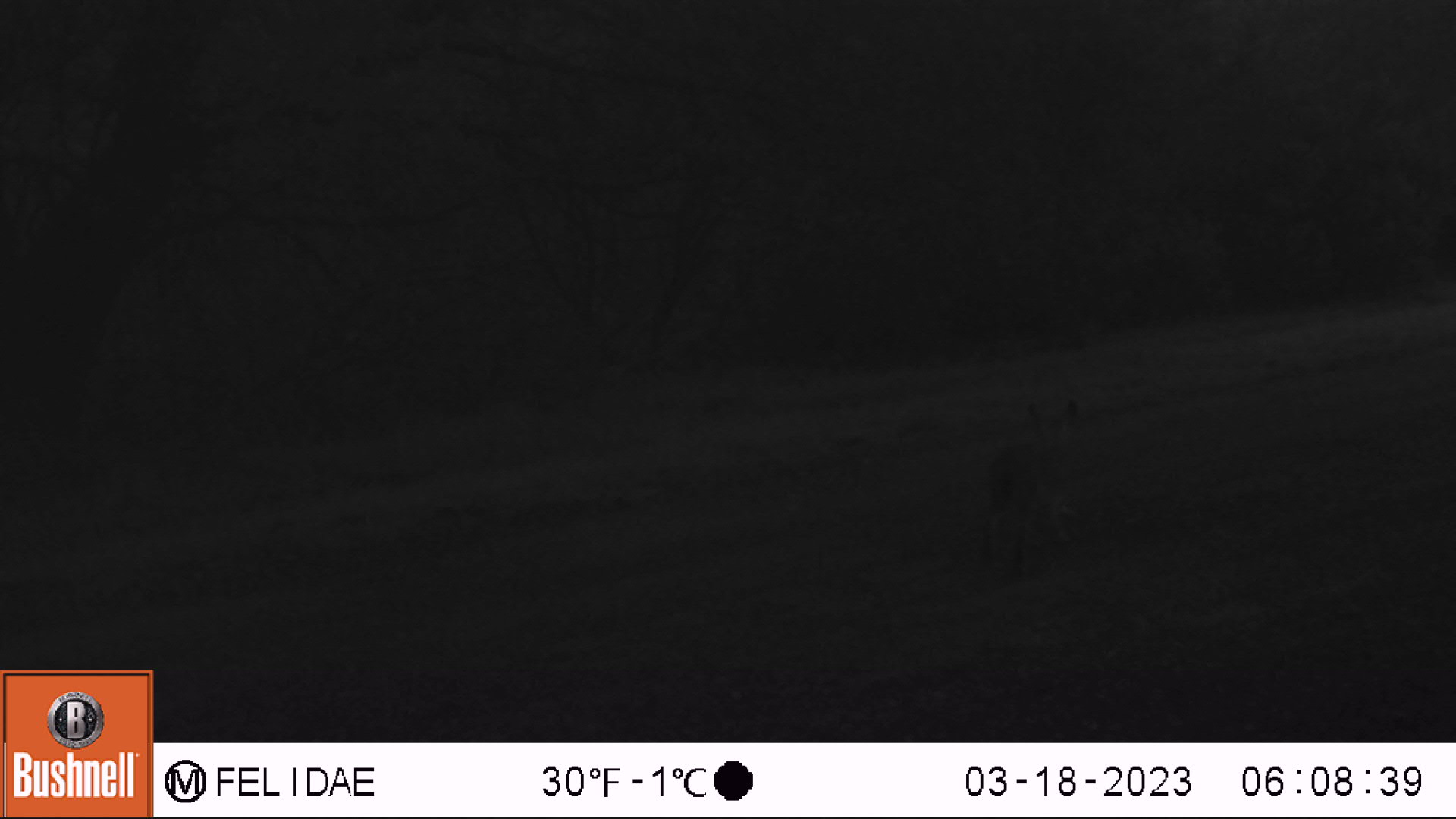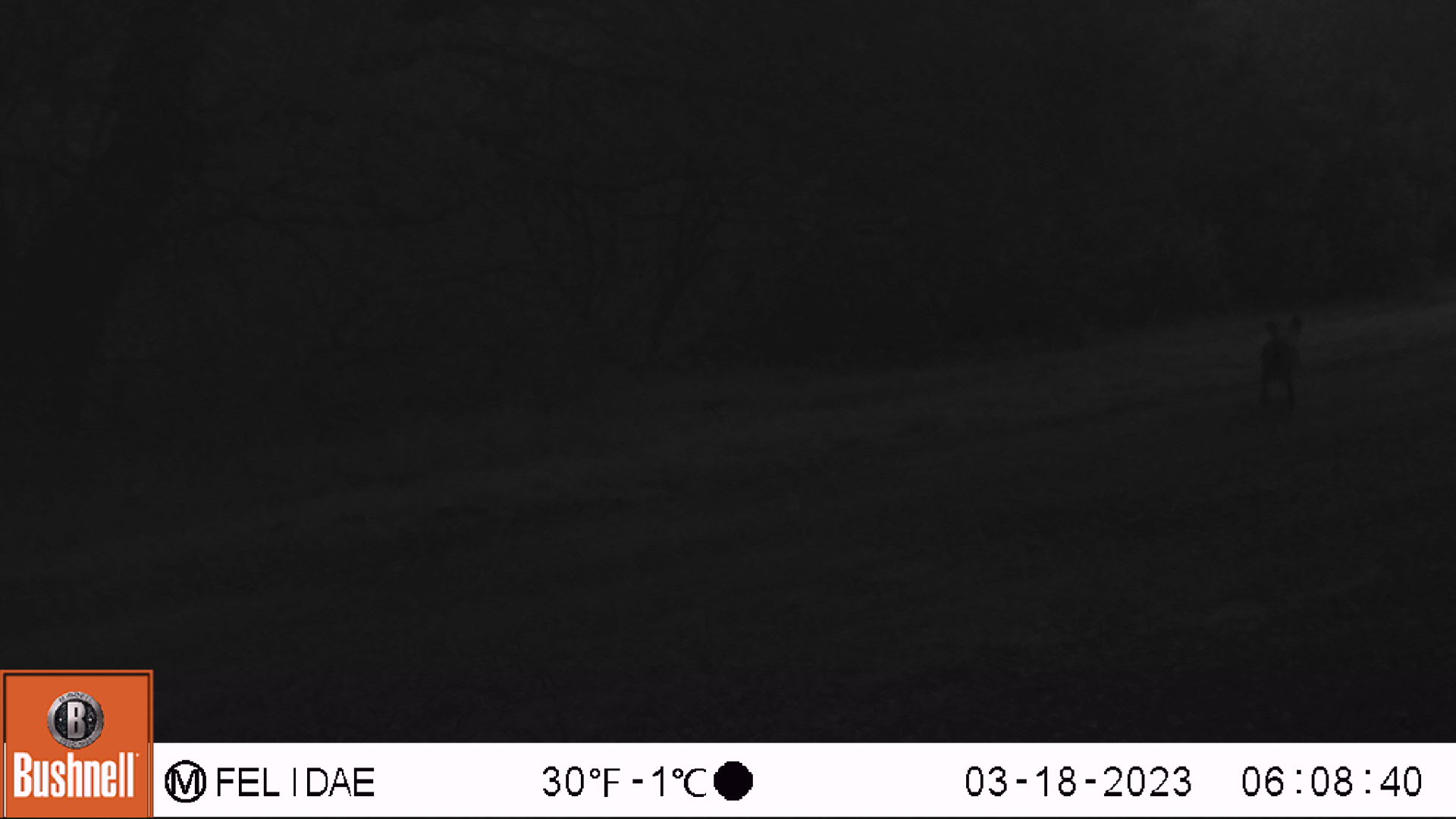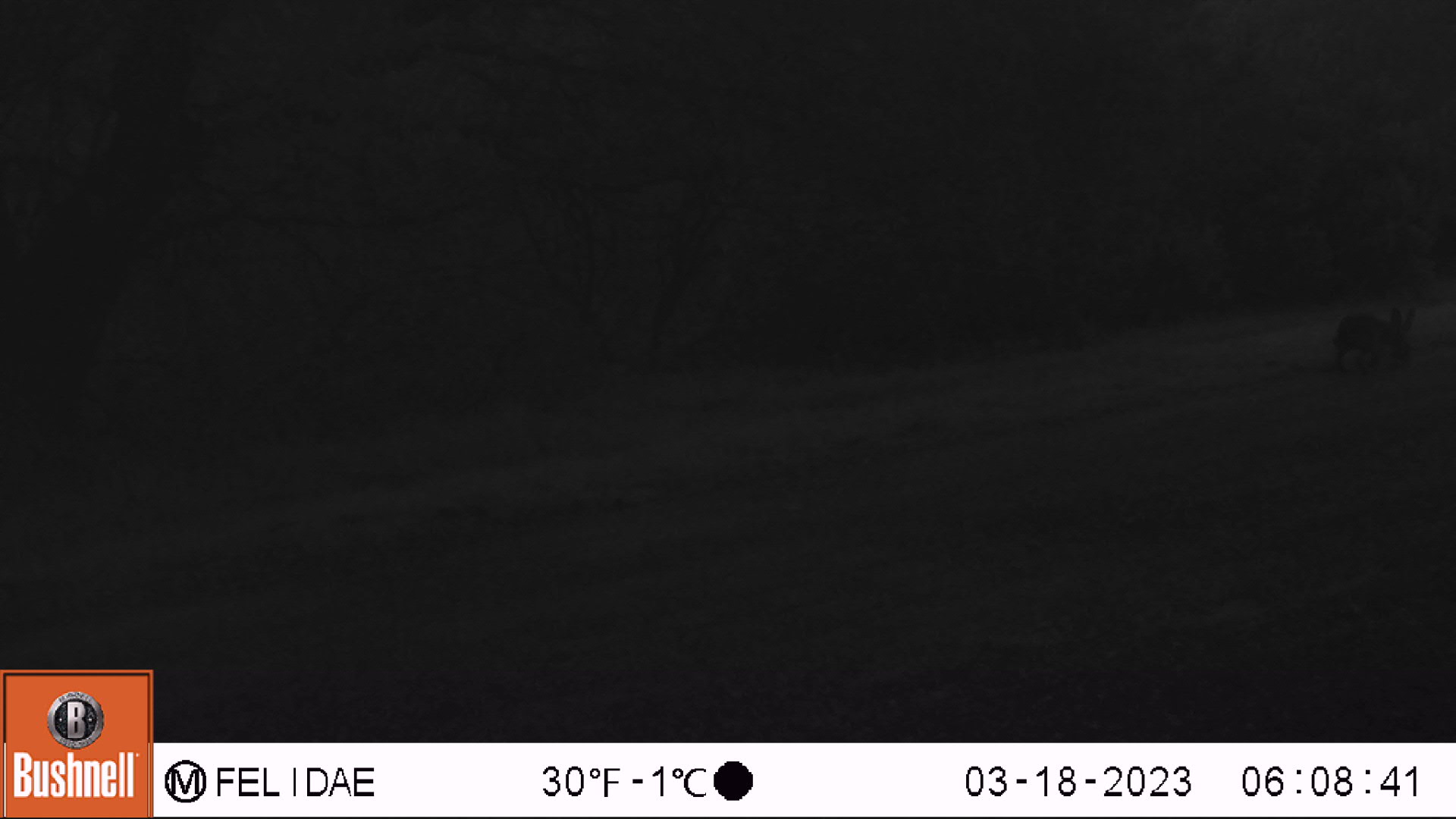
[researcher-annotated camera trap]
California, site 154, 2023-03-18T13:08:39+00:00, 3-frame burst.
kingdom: Animalia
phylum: Chordata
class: Mammalia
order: Lagomorpha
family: Leporidae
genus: Lepus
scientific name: Lepus californicus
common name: black-tailed jackrabbit